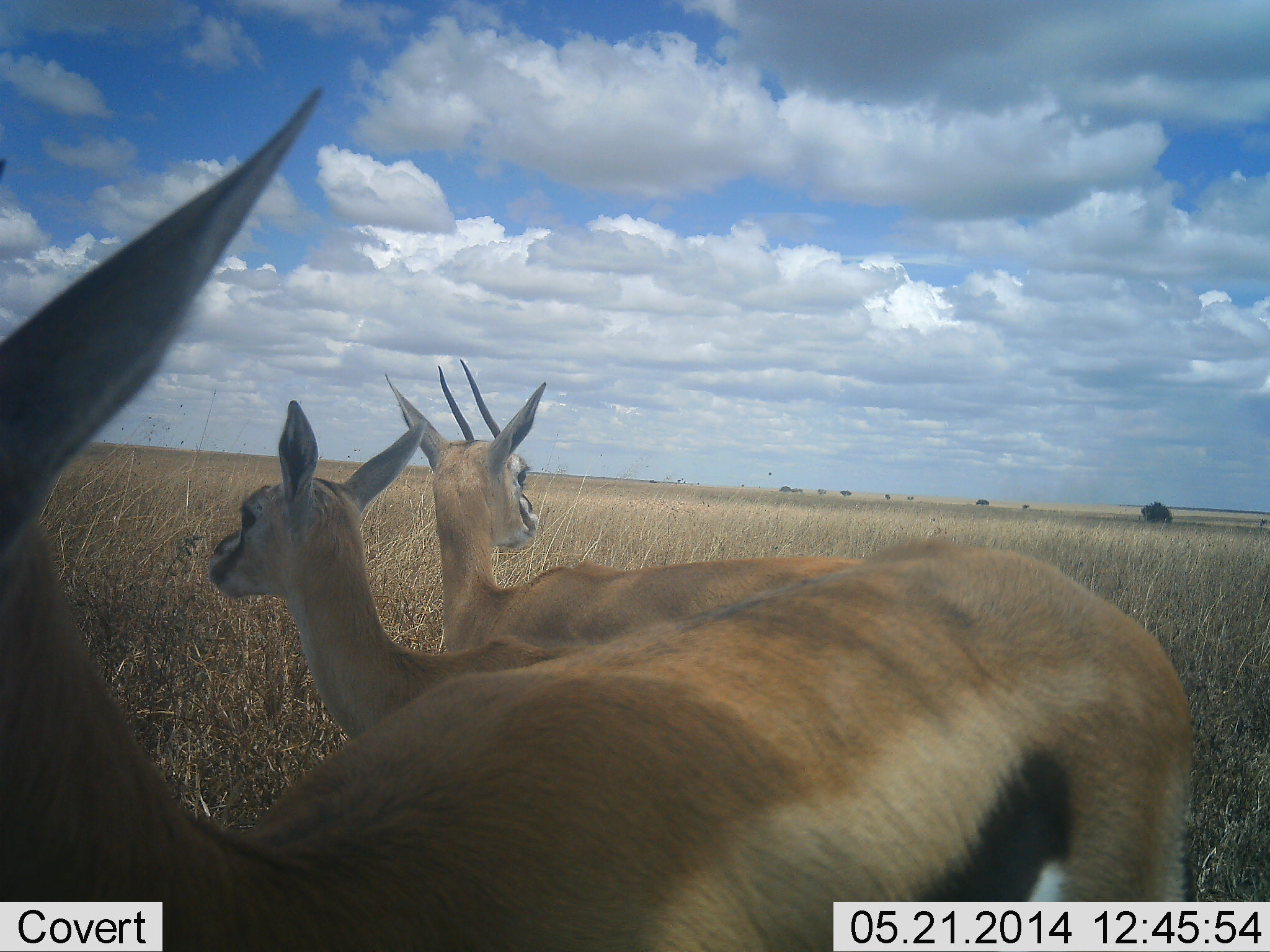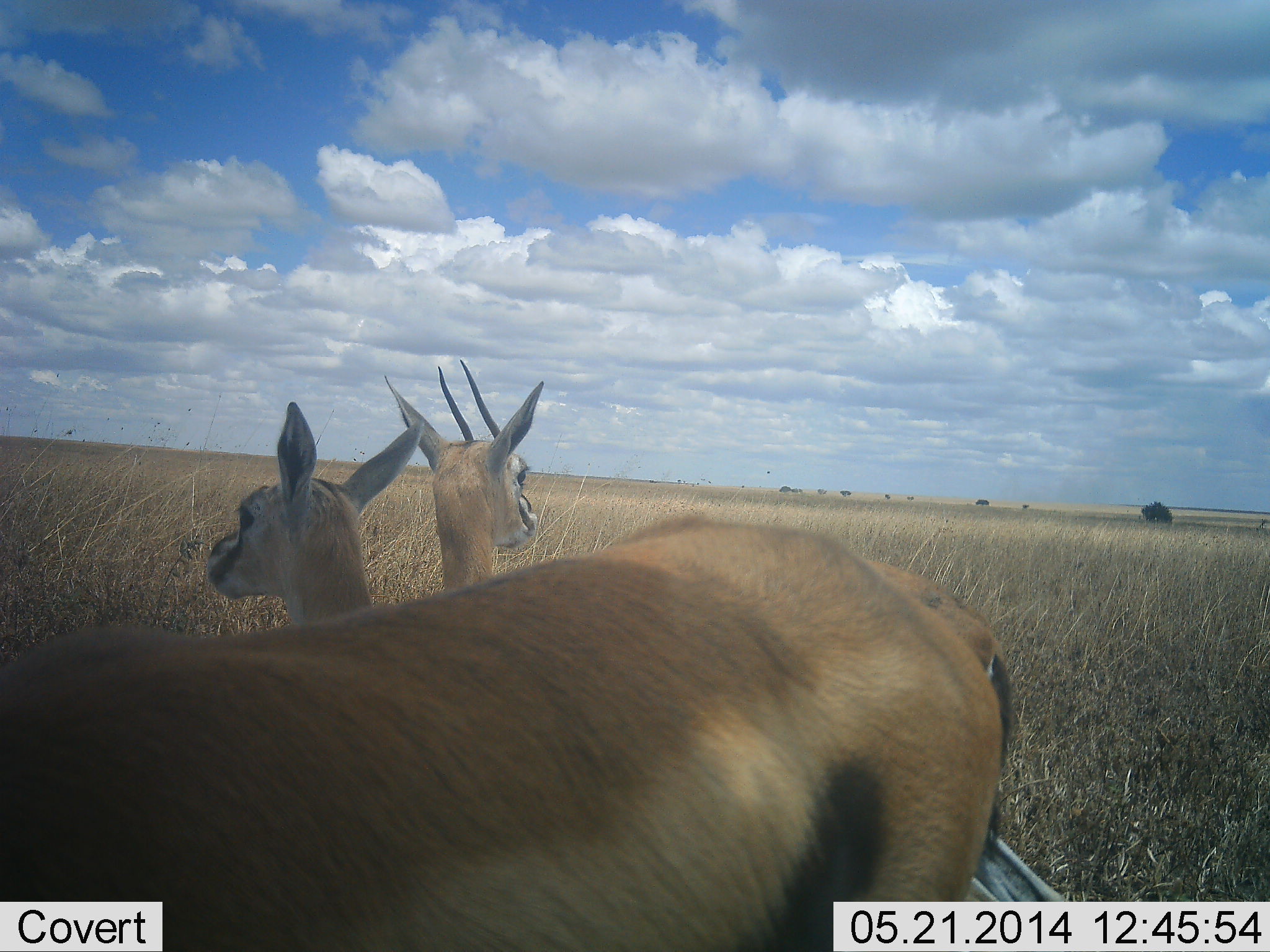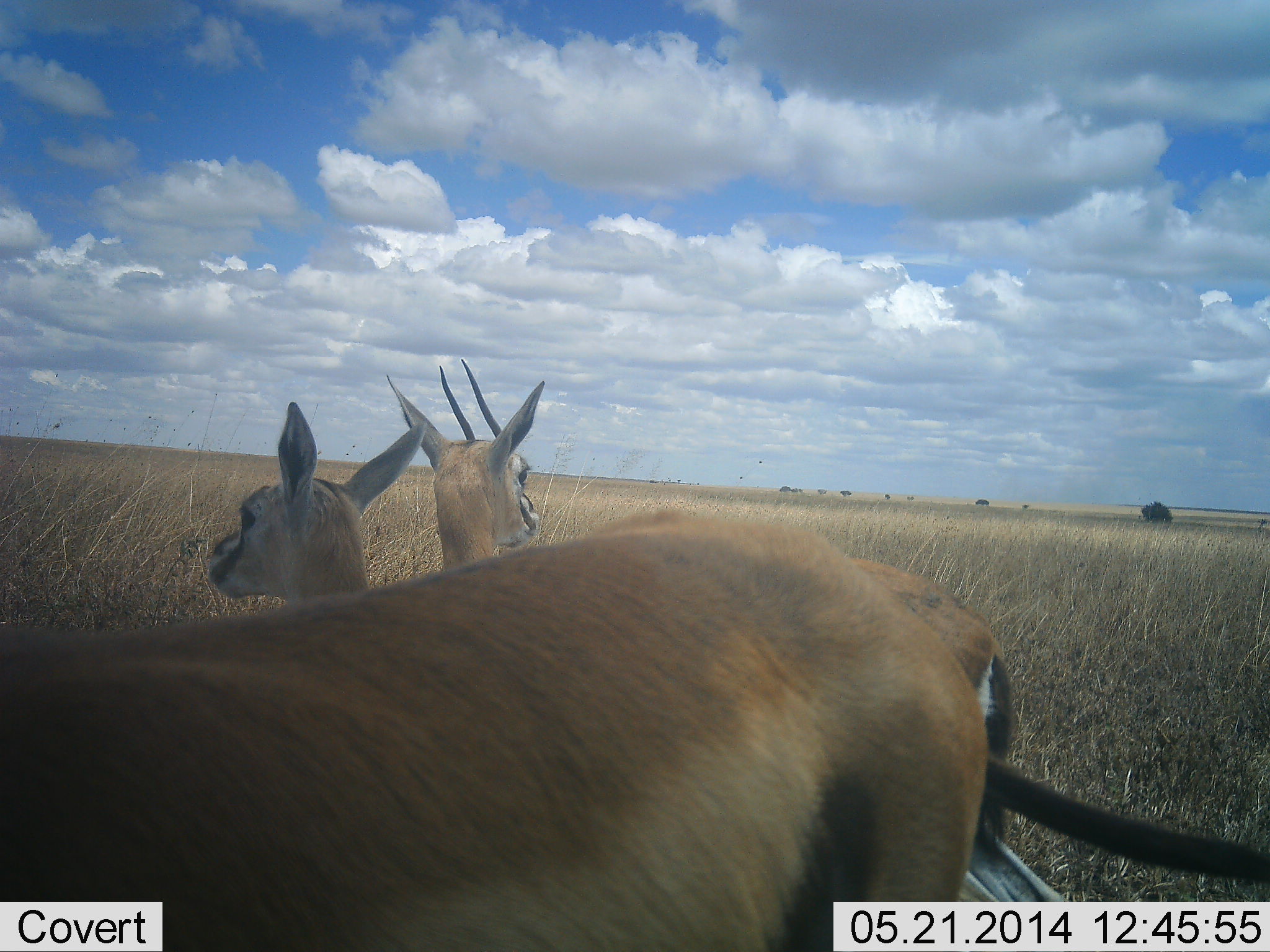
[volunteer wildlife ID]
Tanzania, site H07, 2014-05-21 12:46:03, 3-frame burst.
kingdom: Animalia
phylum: Chordata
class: Mammalia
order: Artiodactyla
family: Bovidae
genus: Eudorcas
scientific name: Eudorcas thomsonii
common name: thomson's gazelle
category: gazellethomsons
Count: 3.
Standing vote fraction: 100%.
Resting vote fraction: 10%.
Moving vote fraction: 10%.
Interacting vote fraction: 0%.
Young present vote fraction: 0%.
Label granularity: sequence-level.